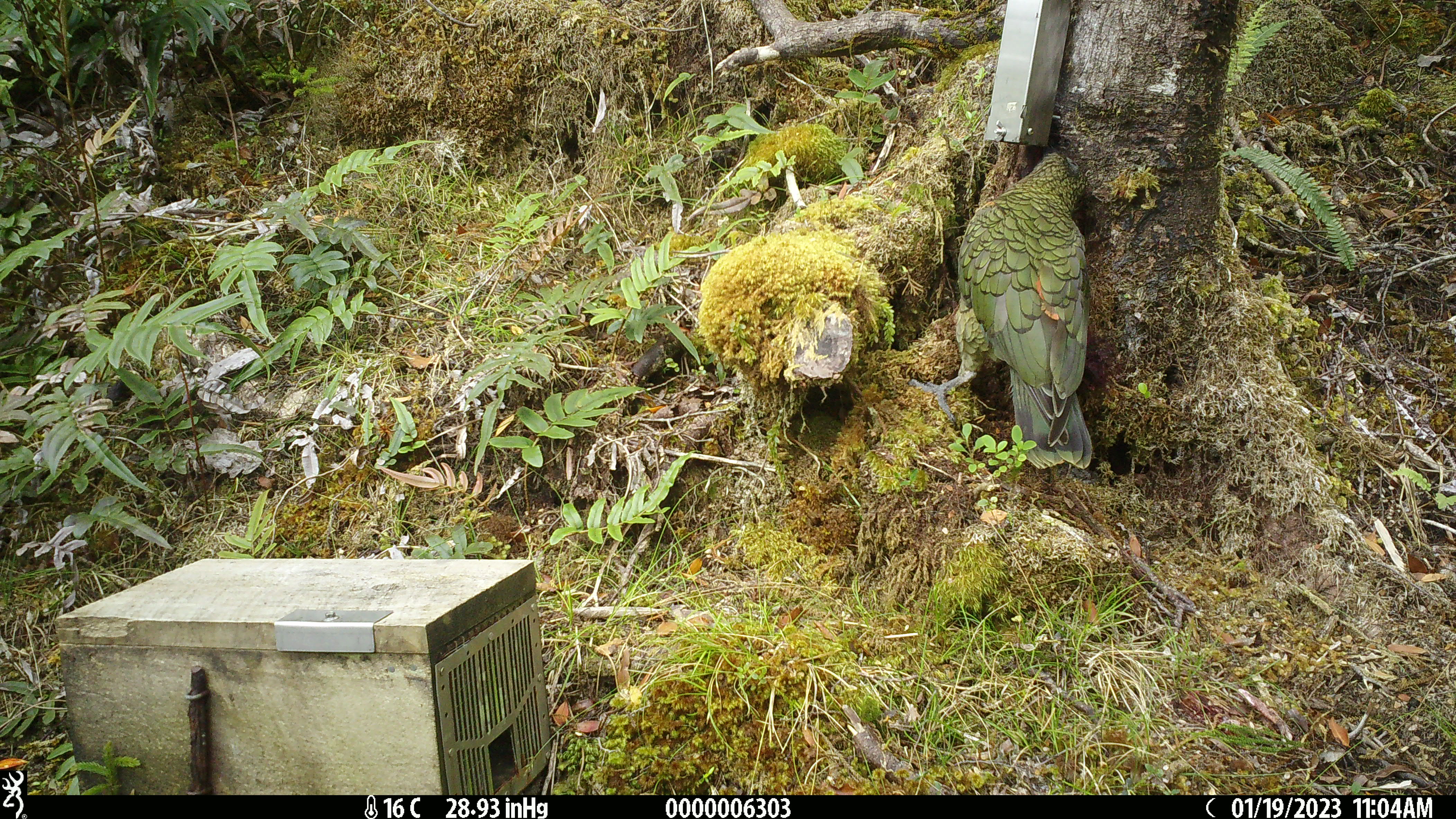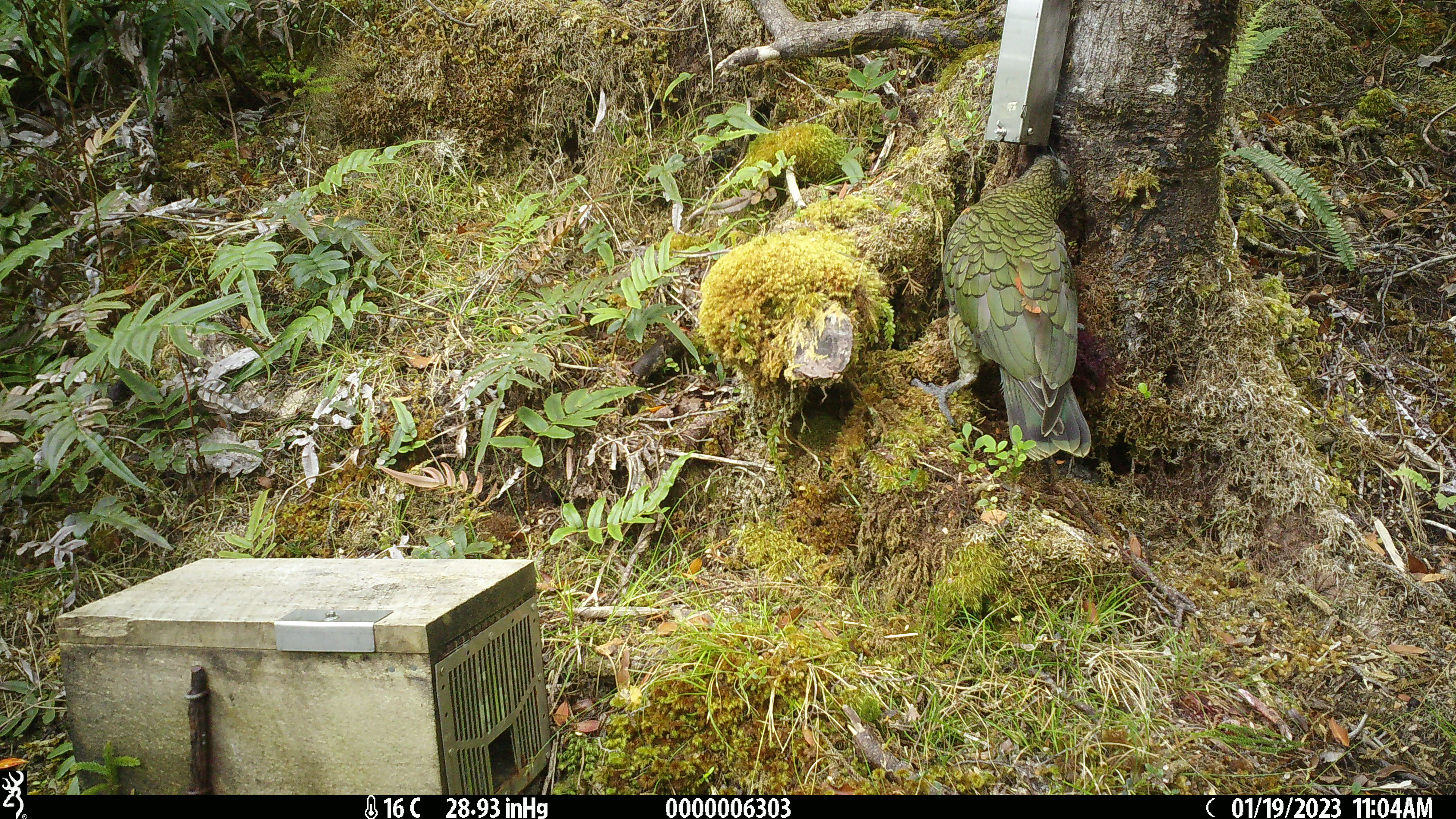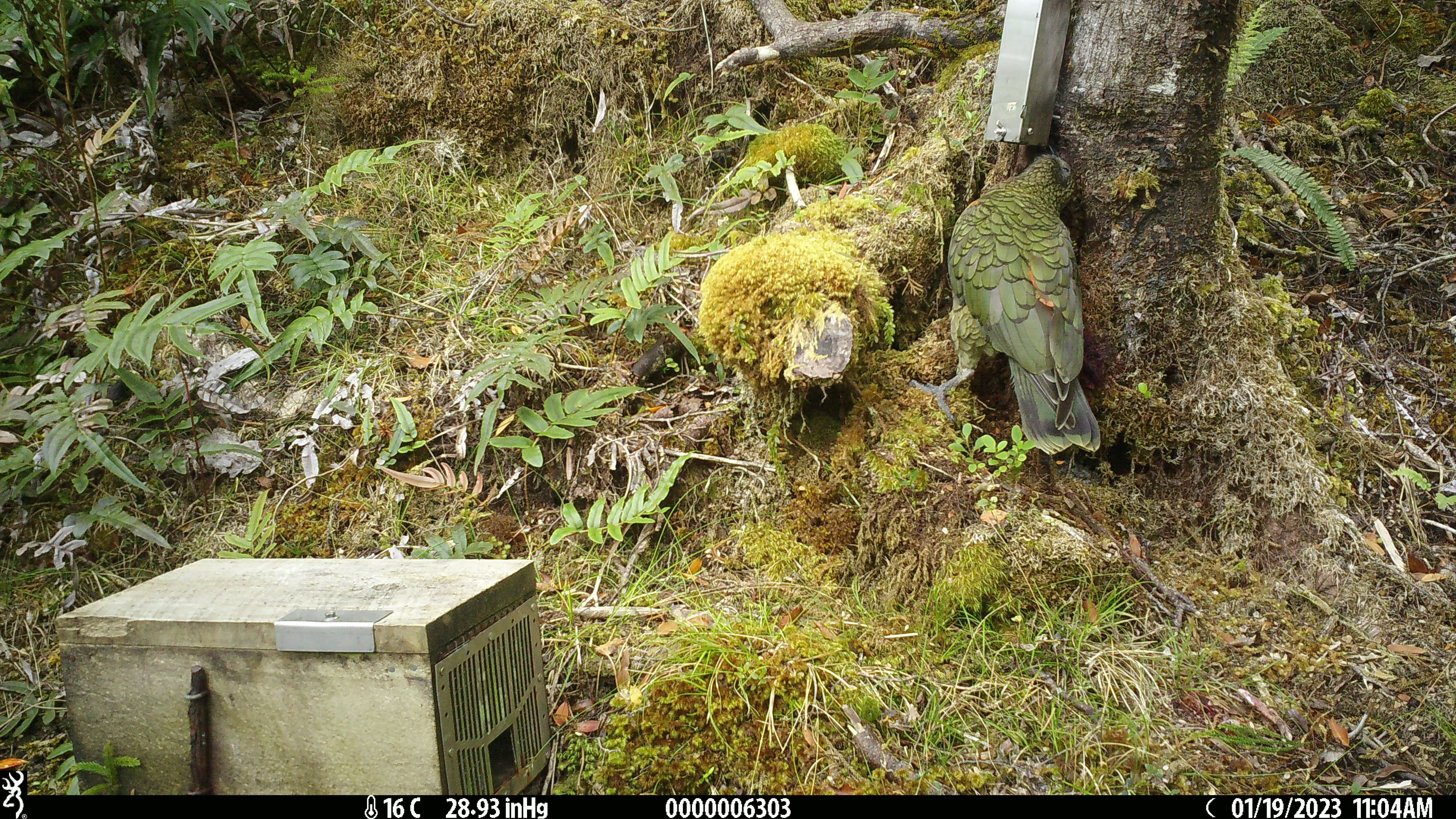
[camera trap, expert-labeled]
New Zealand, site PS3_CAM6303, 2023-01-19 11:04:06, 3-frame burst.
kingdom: Animalia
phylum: Chordata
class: Aves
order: Psittaciformes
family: Strigopidae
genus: Nestor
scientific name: Nestor notabilis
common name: kea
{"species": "kea (Nestor notabilis)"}